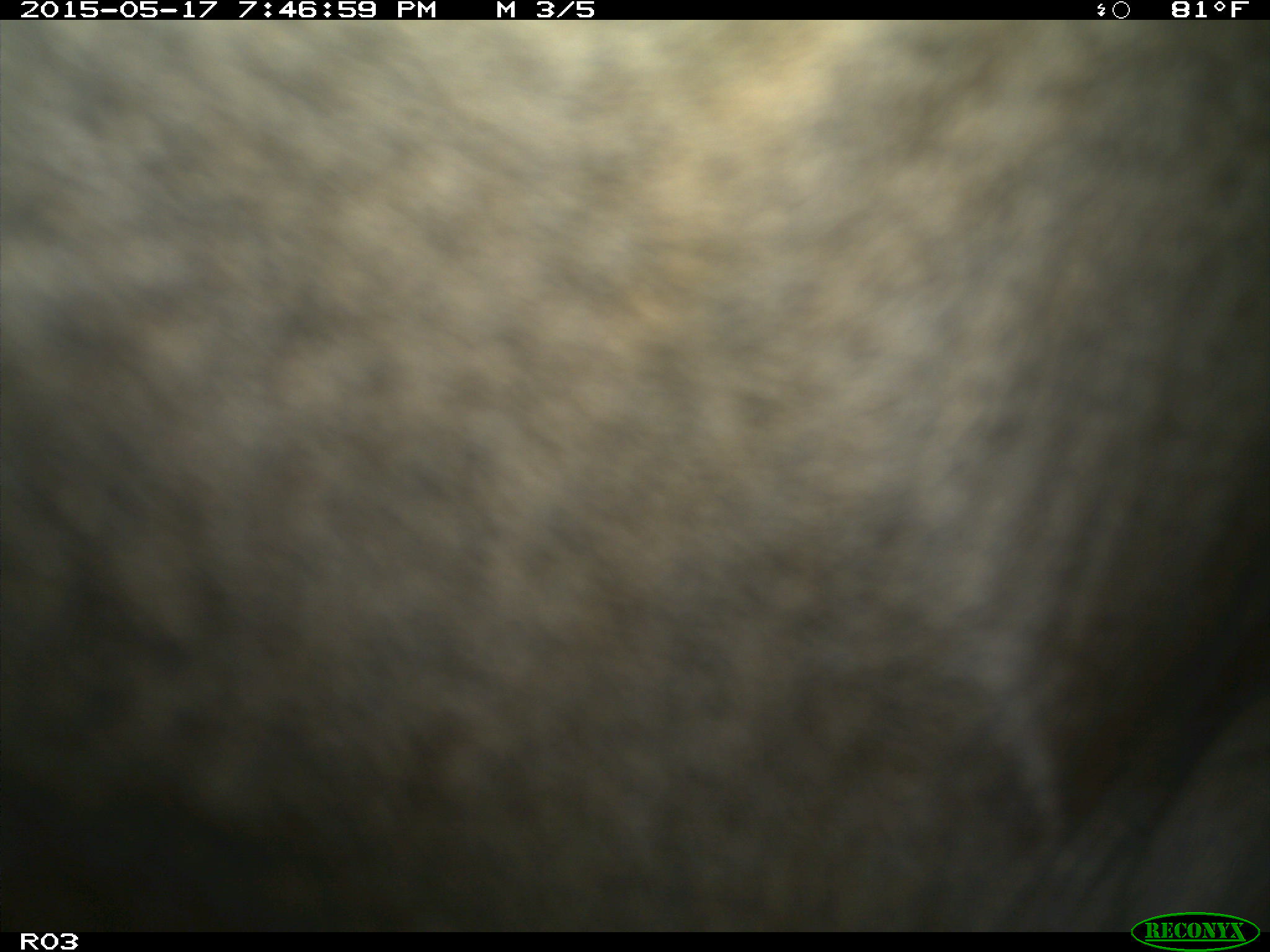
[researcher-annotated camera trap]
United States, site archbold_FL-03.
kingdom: Animalia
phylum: Chordata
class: Mammalia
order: Artiodactyla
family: Bovidae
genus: Bos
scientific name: Bos taurus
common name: domestic cow